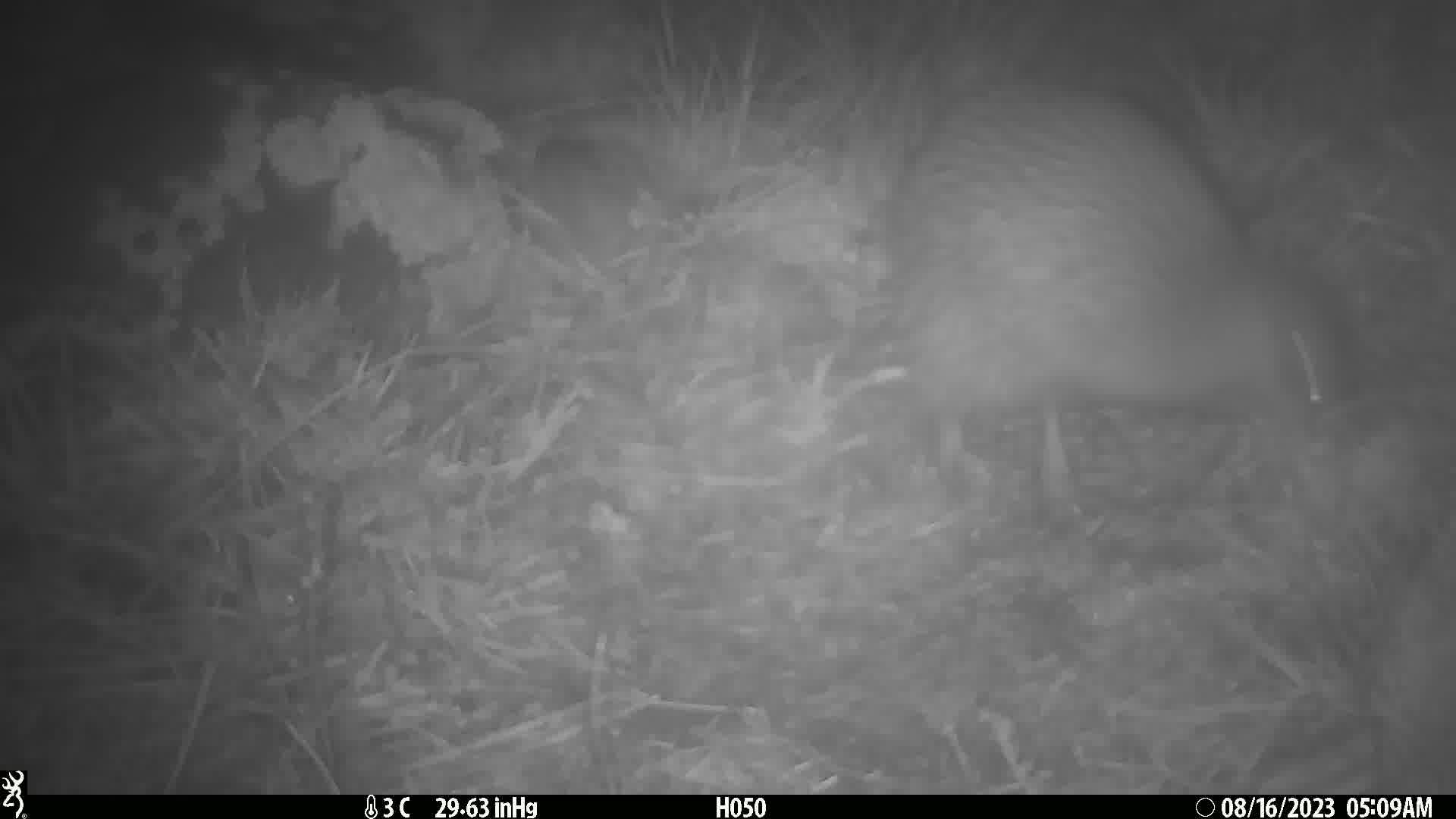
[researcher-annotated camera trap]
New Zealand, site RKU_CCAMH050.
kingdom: Animalia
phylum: Chordata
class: Aves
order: Apterygiformes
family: Apterygidae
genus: Apteryx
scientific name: Apteryx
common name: kiwi